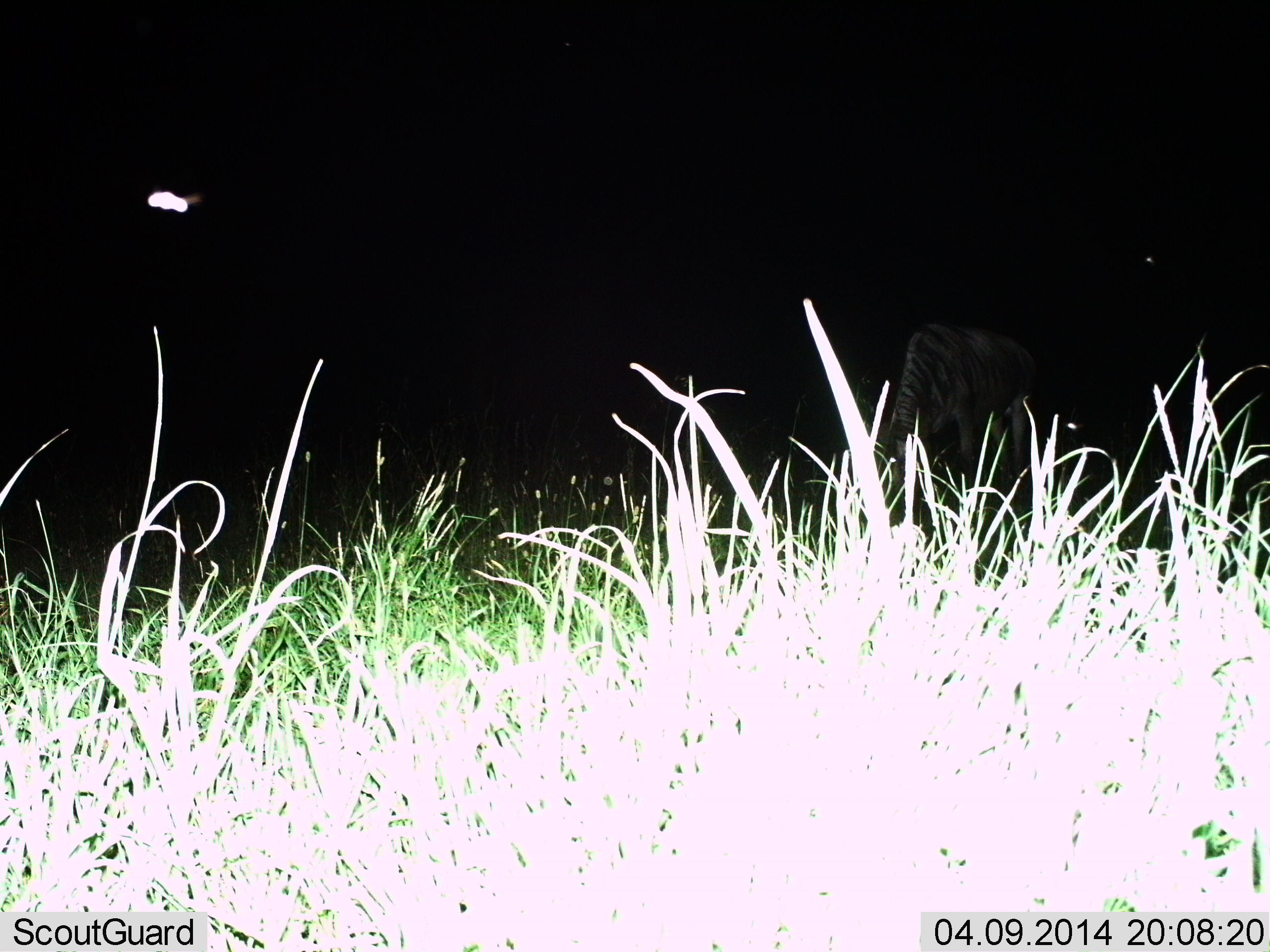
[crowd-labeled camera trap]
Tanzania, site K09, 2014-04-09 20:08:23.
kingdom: Animalia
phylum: Chordata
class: Mammalia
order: Perissodactyla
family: Equidae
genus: Equus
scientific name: Equus quagga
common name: plains zebra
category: zebra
Zebra (plains zebra) (Equus quagga), count 1. Behavior (volunteer vote fractions): standing 22%, resting 0%, moving 0%, interacting 0%. Young present (vote fraction): 0%. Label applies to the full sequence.